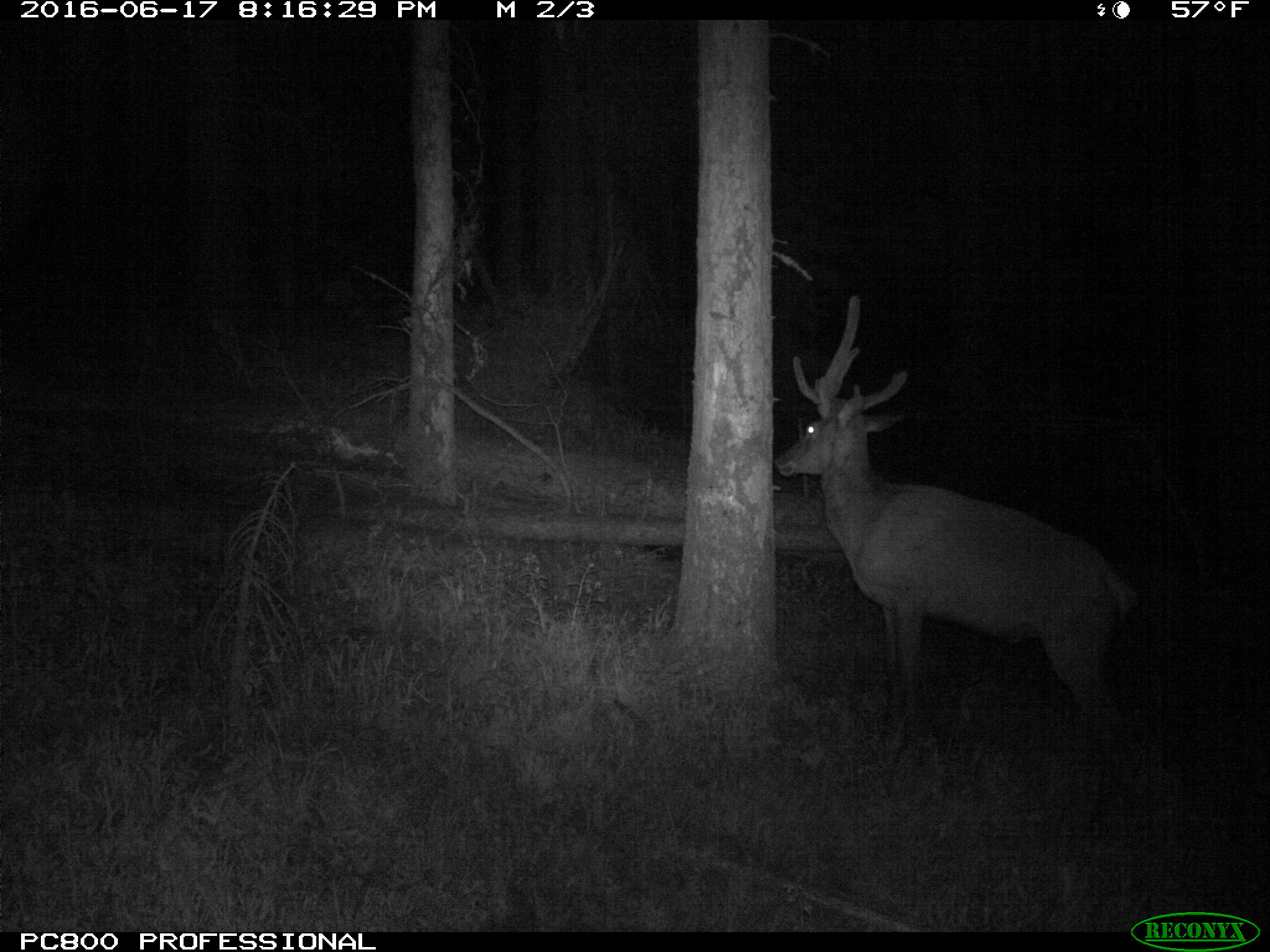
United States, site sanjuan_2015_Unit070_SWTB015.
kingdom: Animalia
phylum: Chordata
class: Mammalia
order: Artiodactyla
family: Cervidae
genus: Cervus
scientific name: Cervus elaphus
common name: red deer